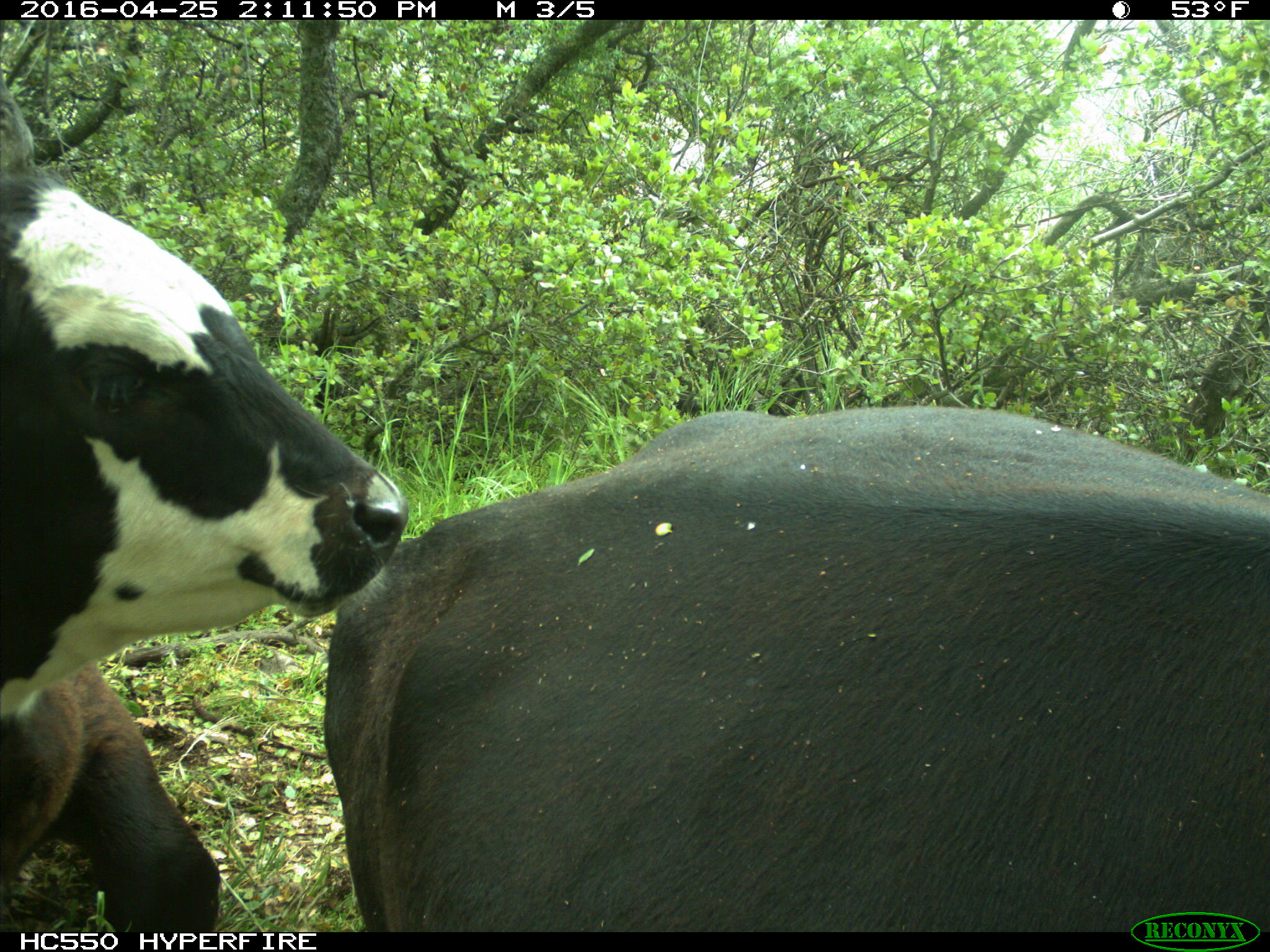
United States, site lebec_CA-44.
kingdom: Animalia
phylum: Chordata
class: Mammalia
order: Artiodactyla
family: Bovidae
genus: Bos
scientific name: Bos taurus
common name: domestic cow